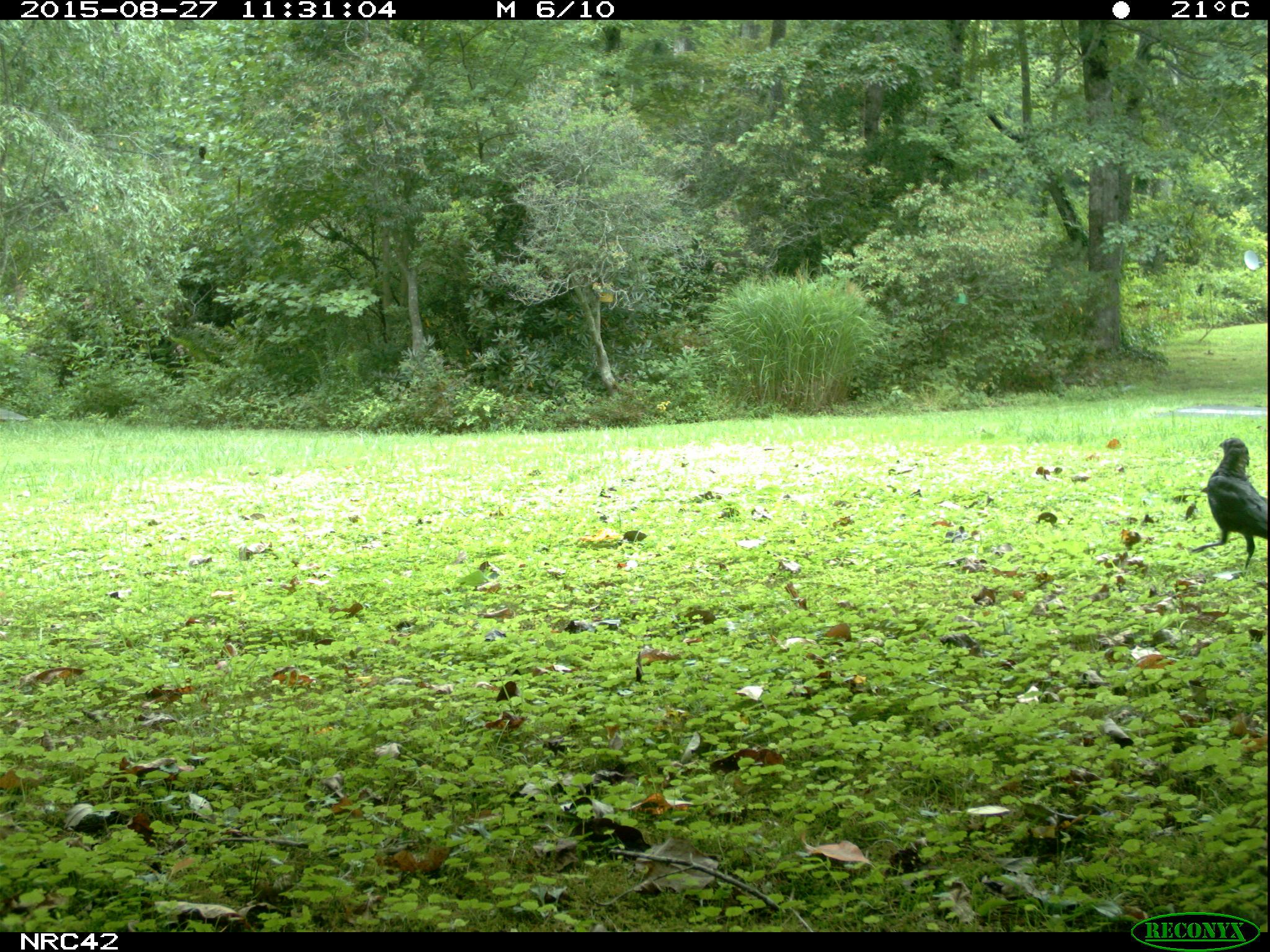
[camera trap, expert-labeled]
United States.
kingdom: Animalia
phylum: Chordata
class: Aves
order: Passeriformes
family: Corvidae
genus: Corvus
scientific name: Corvus brachyrhynchos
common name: american crow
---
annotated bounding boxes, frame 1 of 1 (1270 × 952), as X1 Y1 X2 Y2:
American Crow: 1198 420 1270 576